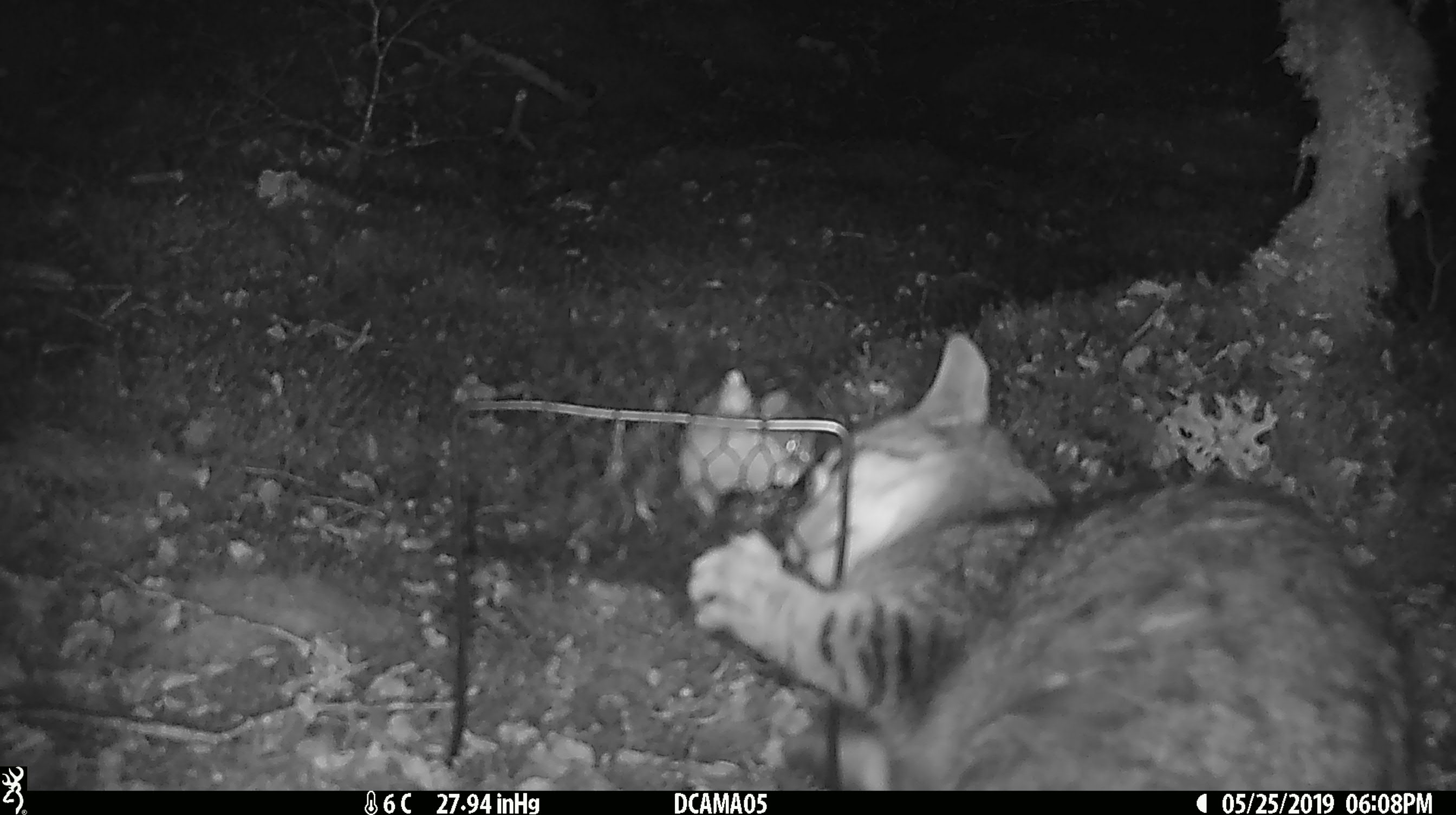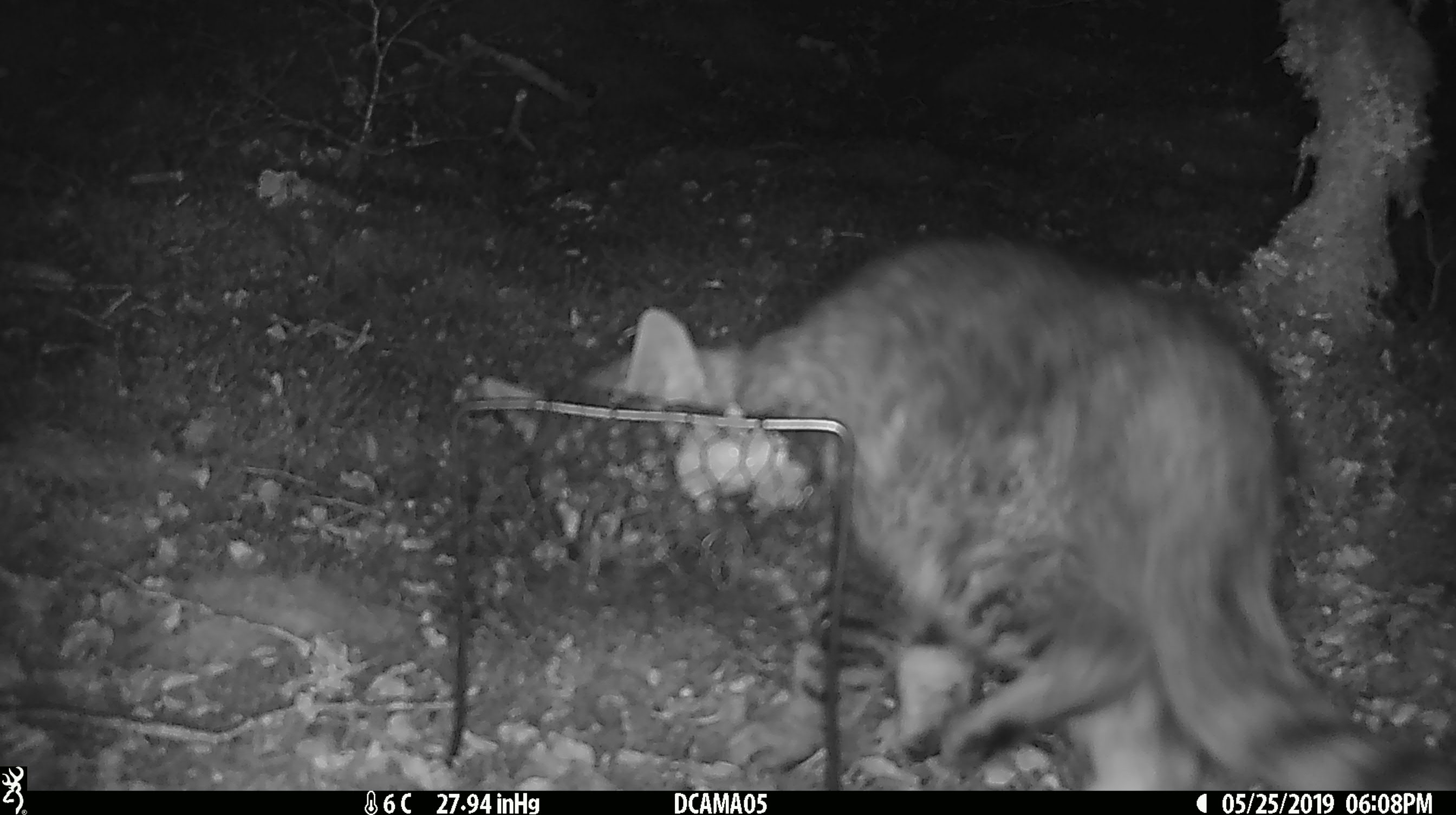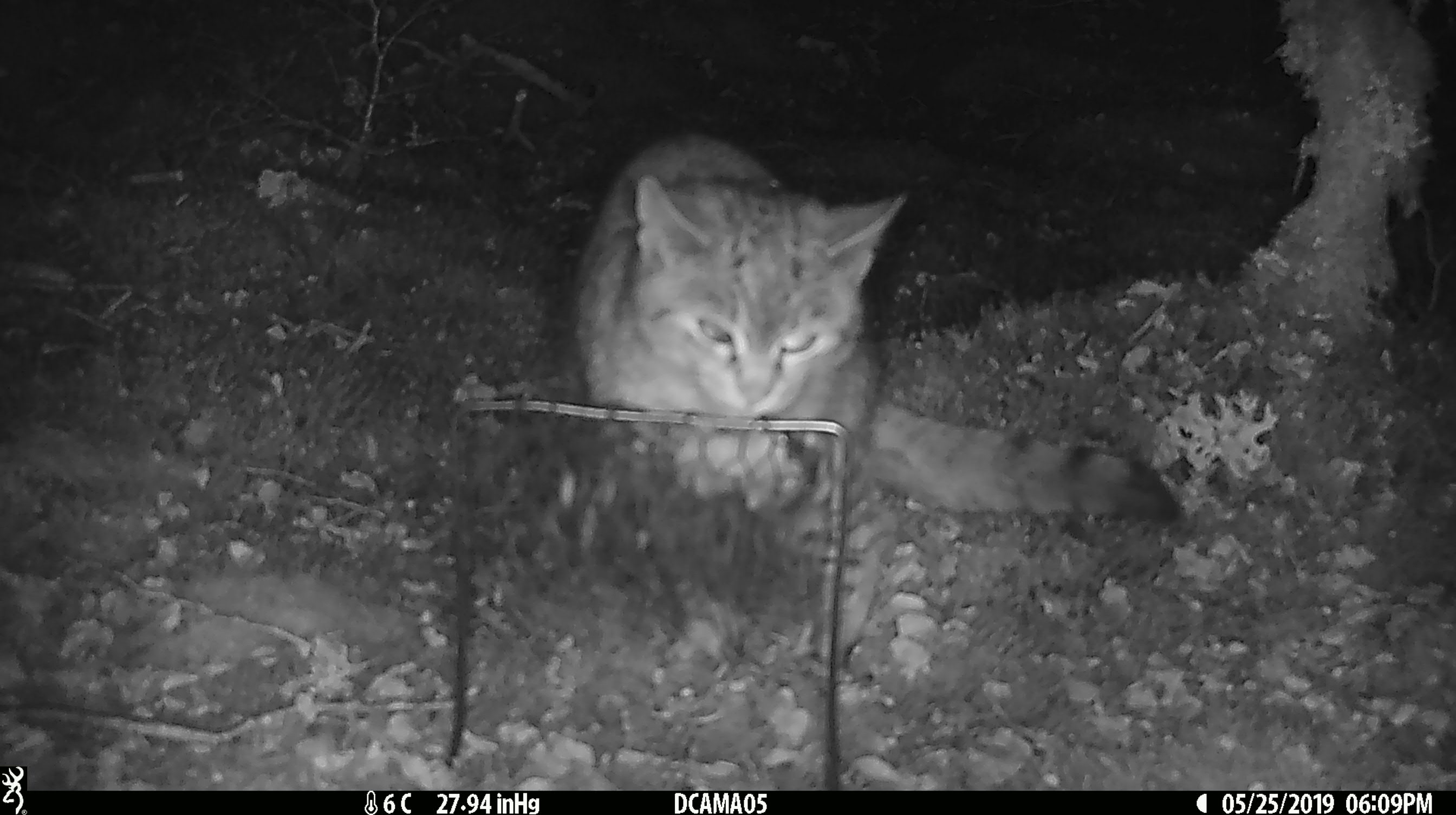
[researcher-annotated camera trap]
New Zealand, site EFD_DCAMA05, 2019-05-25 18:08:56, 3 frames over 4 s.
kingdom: Animalia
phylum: Chordata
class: Mammalia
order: Carnivora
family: Felidae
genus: Felis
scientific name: Felis catus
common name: domestic cat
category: cat